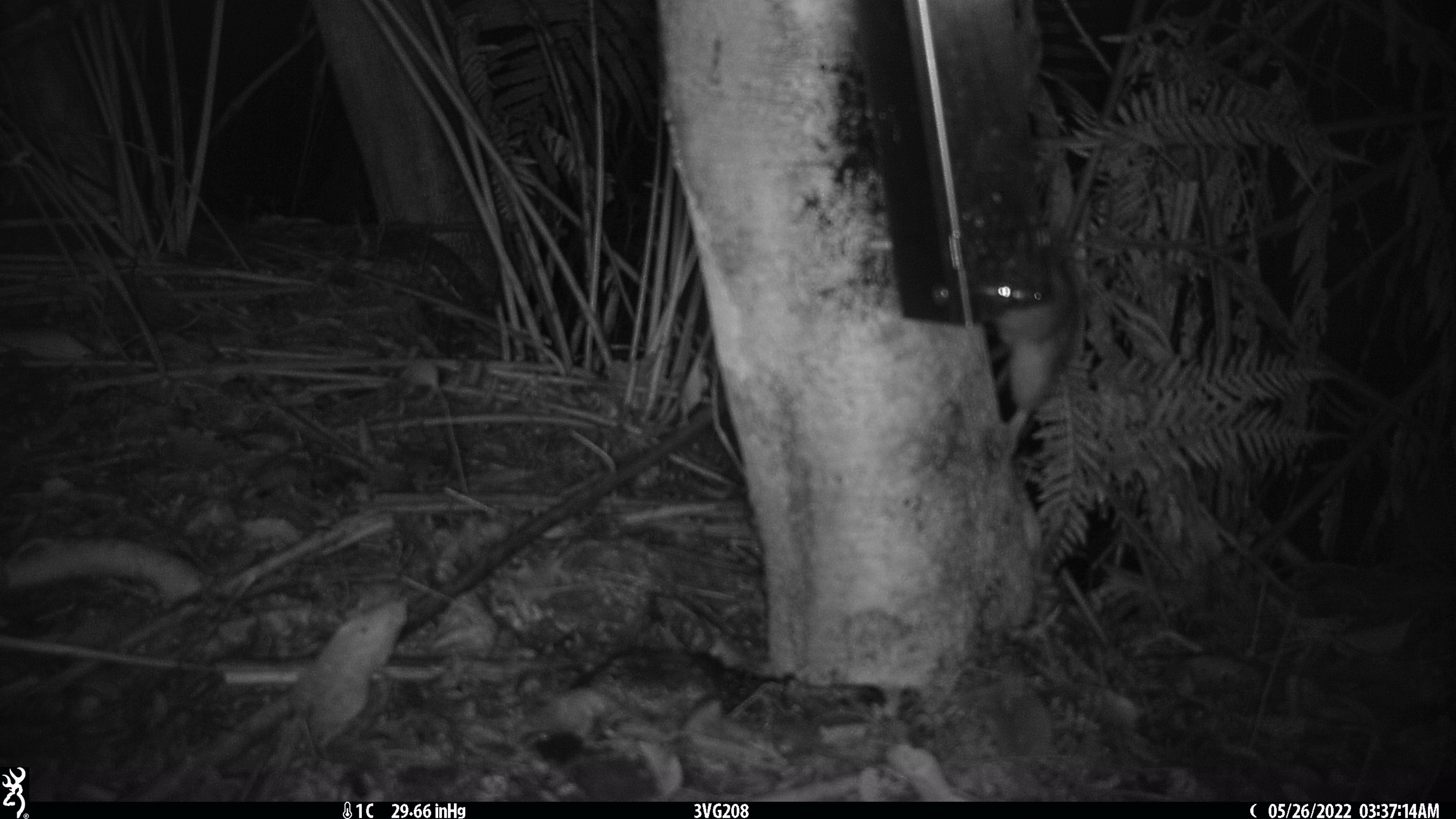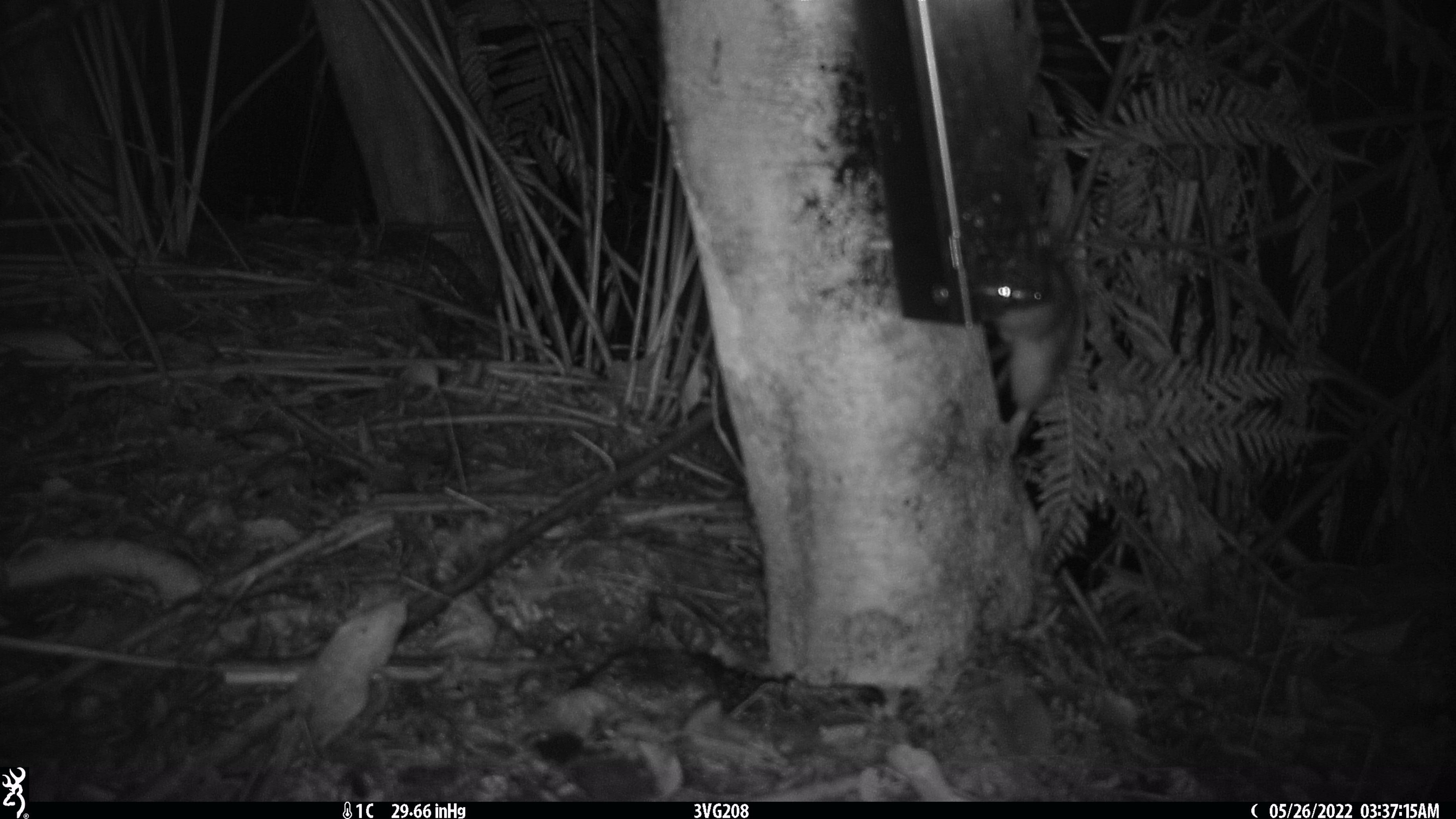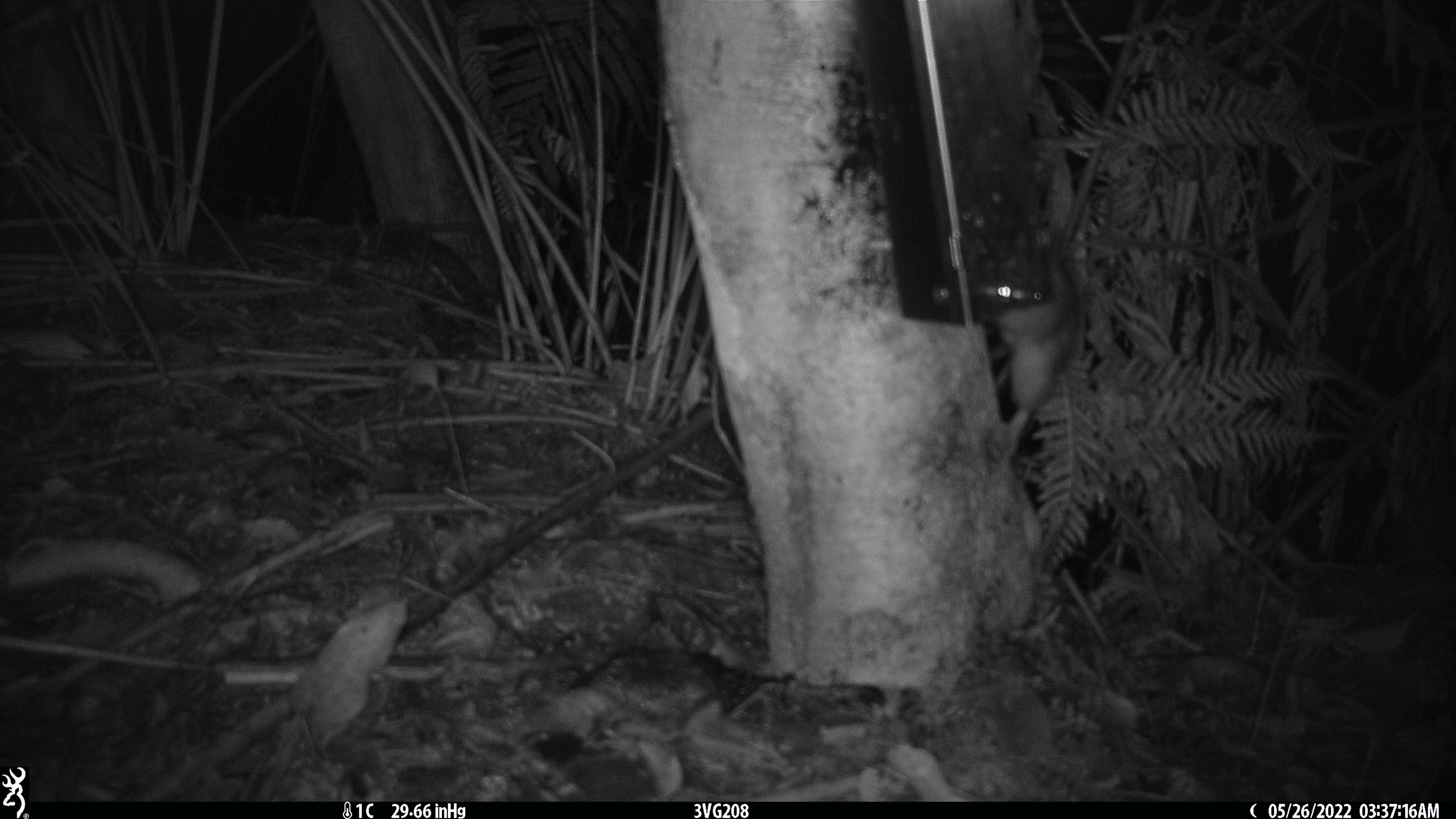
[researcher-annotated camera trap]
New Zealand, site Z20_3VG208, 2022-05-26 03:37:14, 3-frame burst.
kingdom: Animalia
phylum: Chordata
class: Mammalia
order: Rodentia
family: Muridae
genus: Rattus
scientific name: Rattus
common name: rat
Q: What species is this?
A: Rat (Rattus).